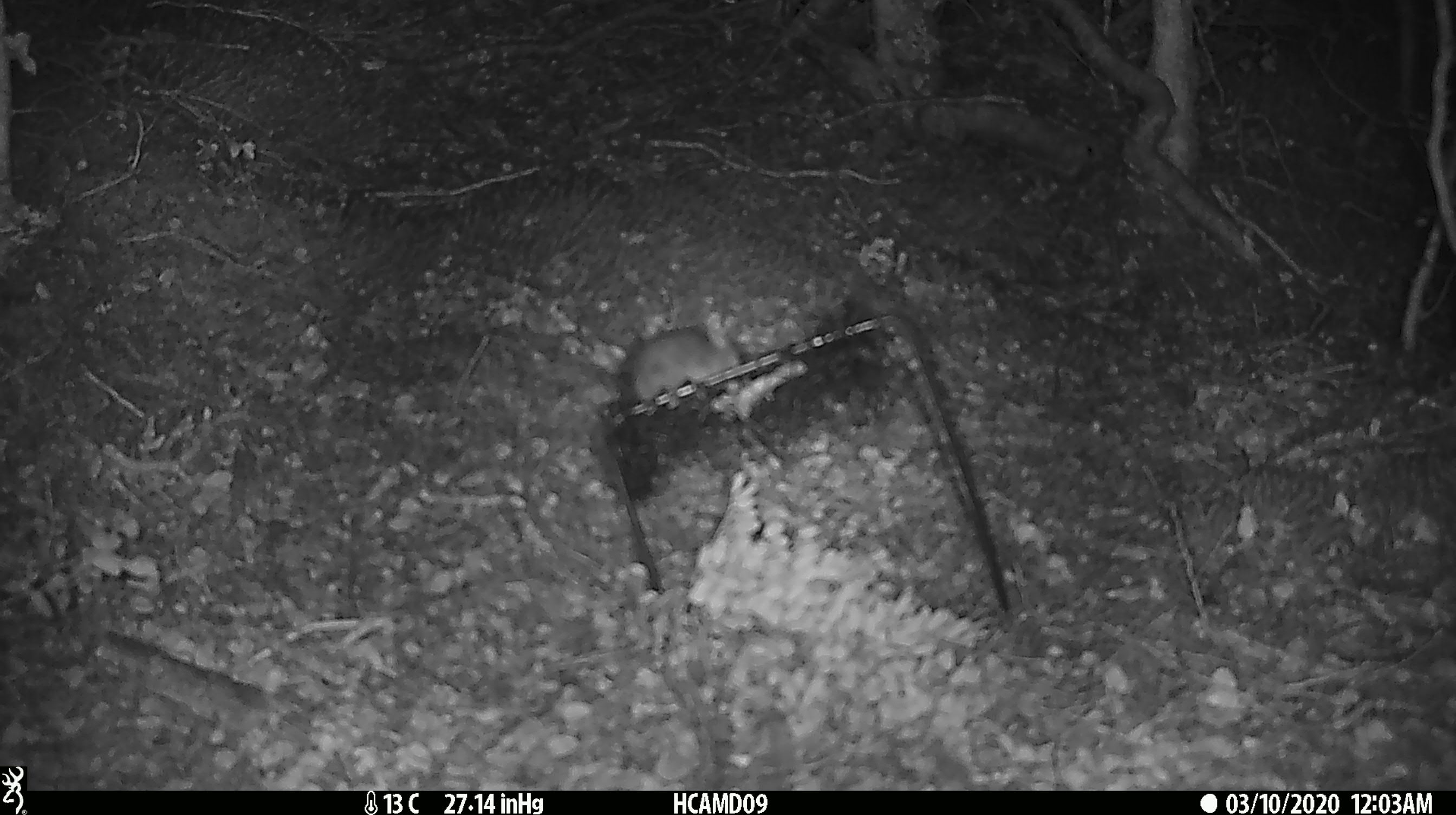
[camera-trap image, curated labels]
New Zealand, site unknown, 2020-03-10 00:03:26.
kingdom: Animalia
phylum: Chordata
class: Mammalia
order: Rodentia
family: Muridae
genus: Mus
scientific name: Mus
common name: mouse